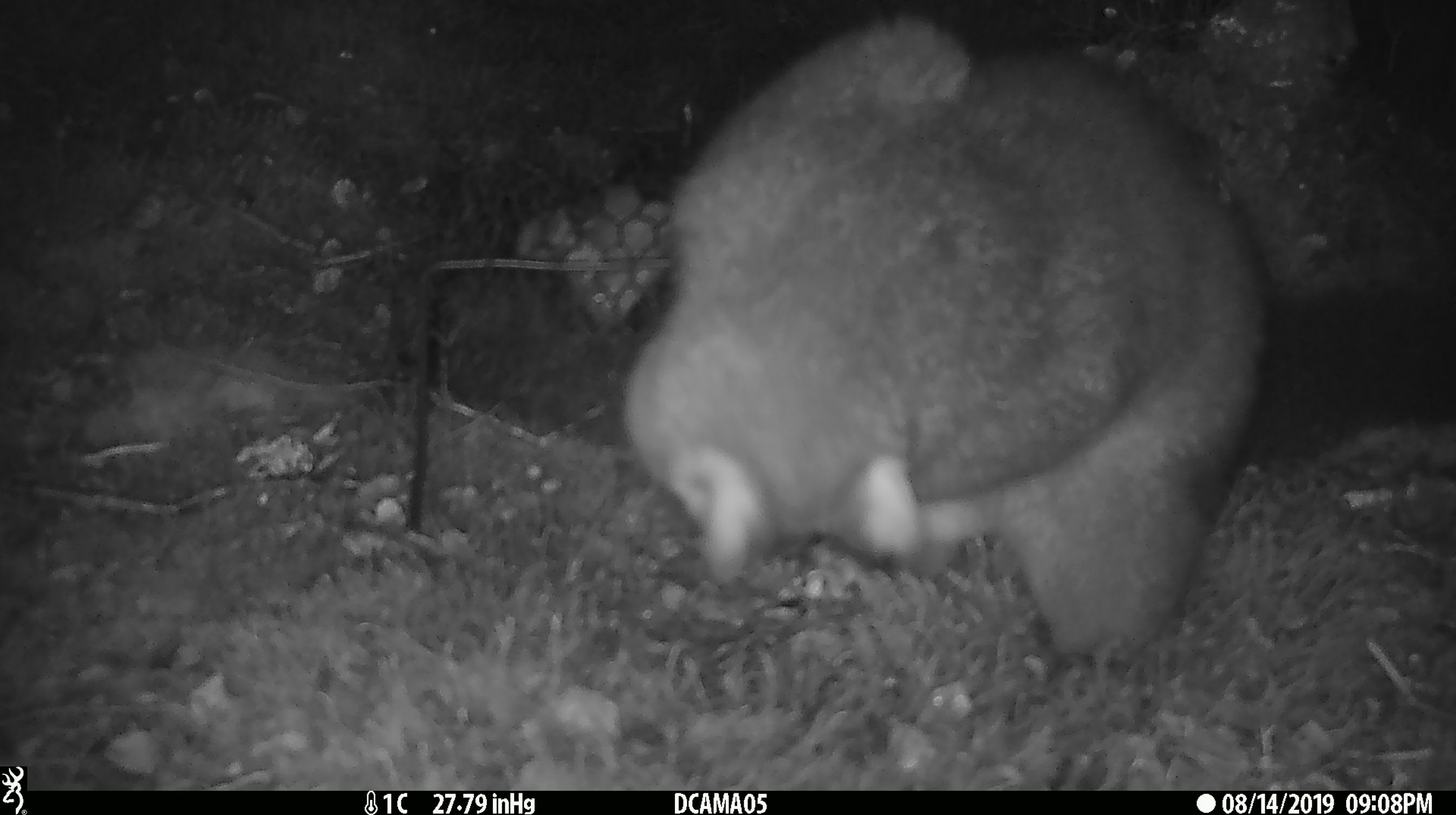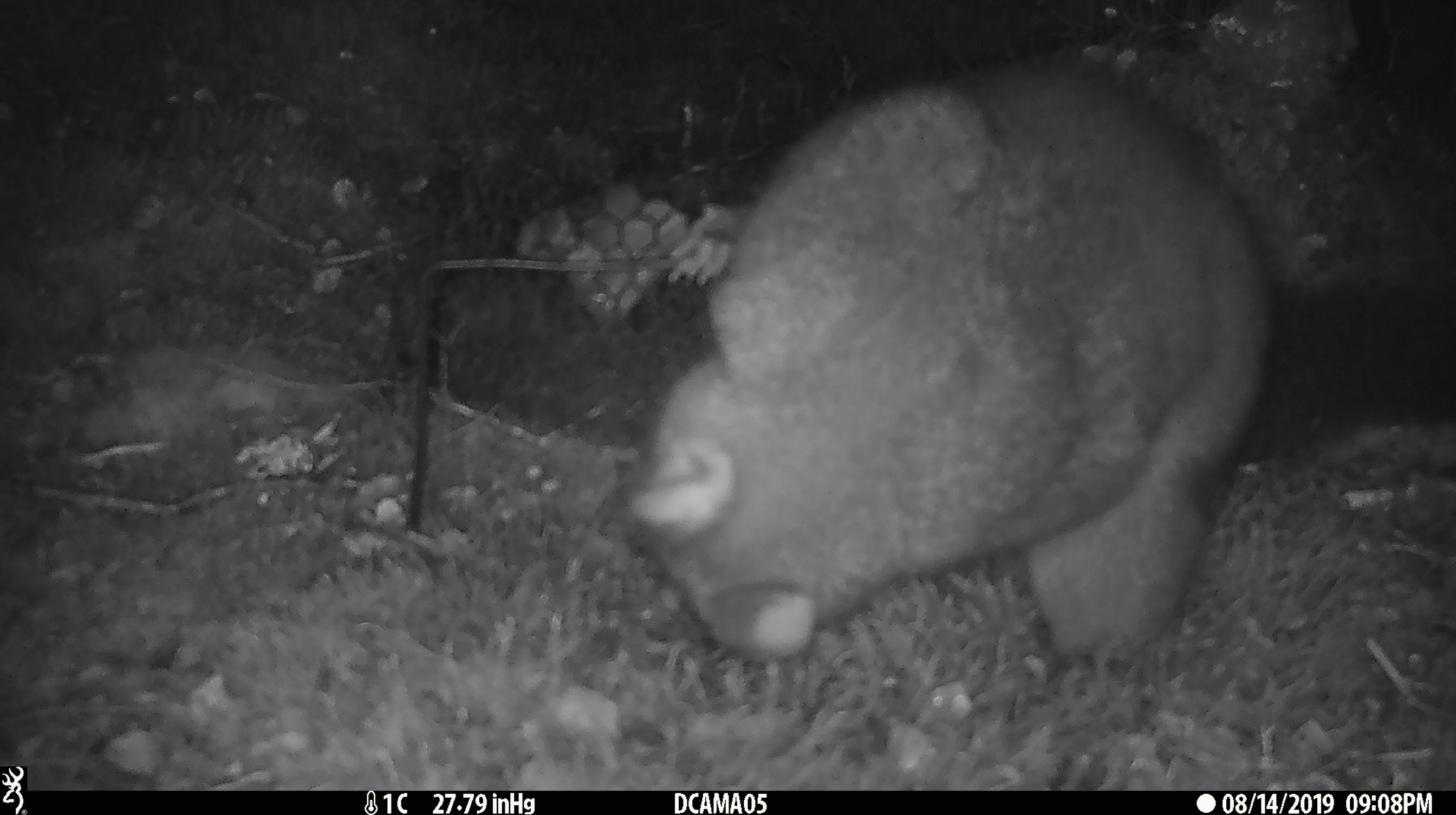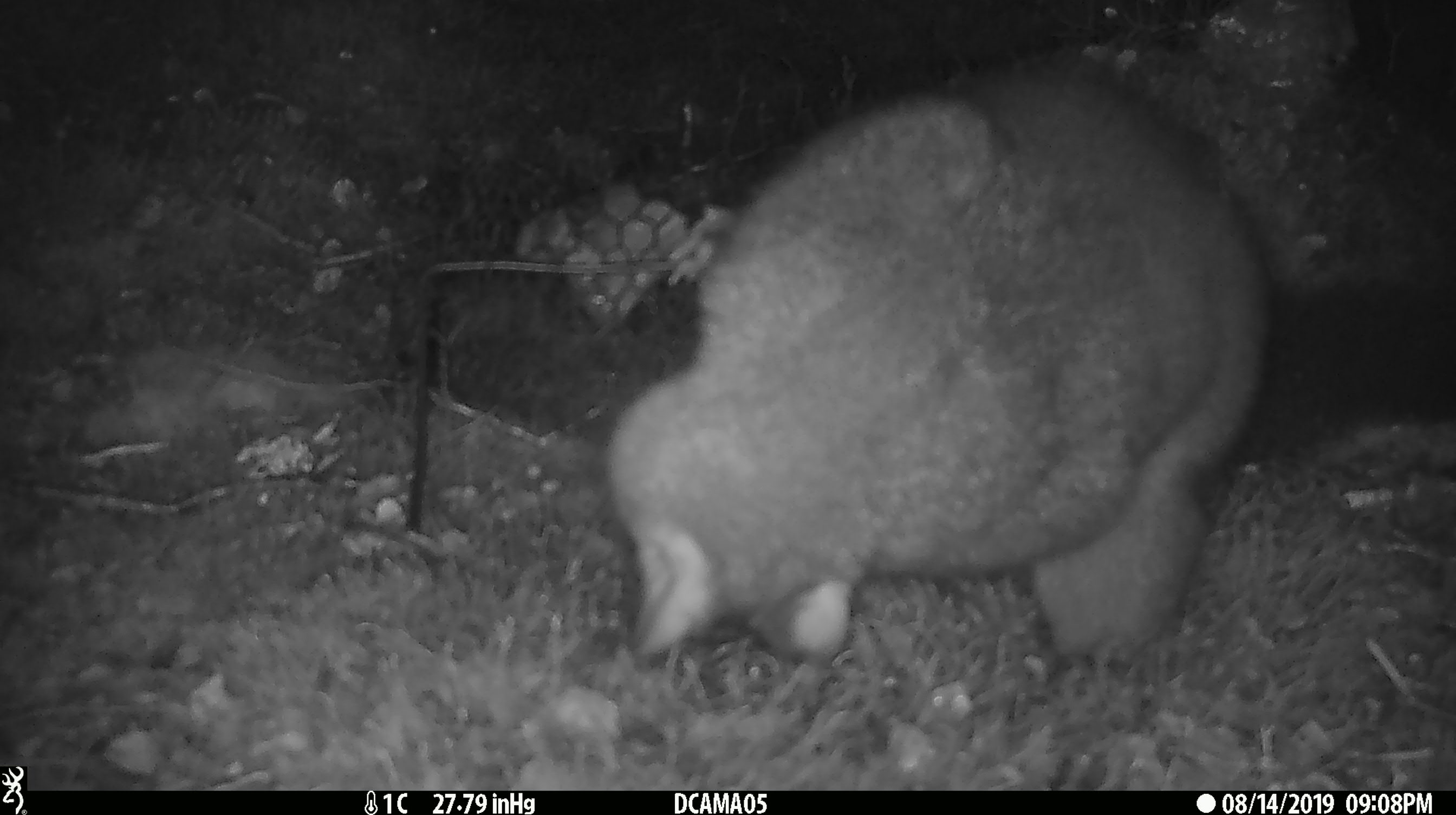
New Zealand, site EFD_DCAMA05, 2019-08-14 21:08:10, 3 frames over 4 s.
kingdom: Animalia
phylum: Chordata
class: Mammalia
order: Diprotodontia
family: Phalangeridae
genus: Trichosurus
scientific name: Trichosurus vulpecula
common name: common brushtail possum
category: possum